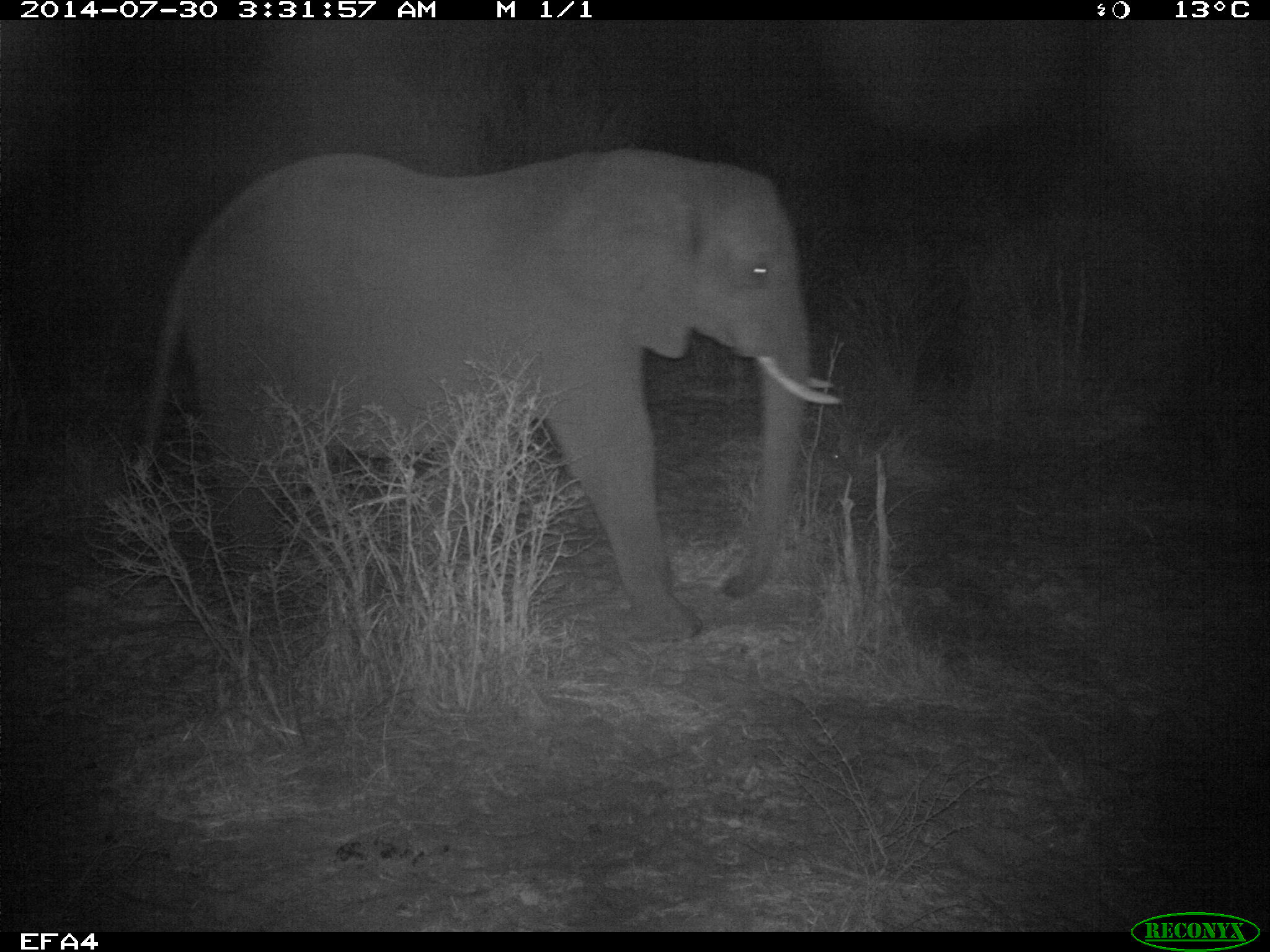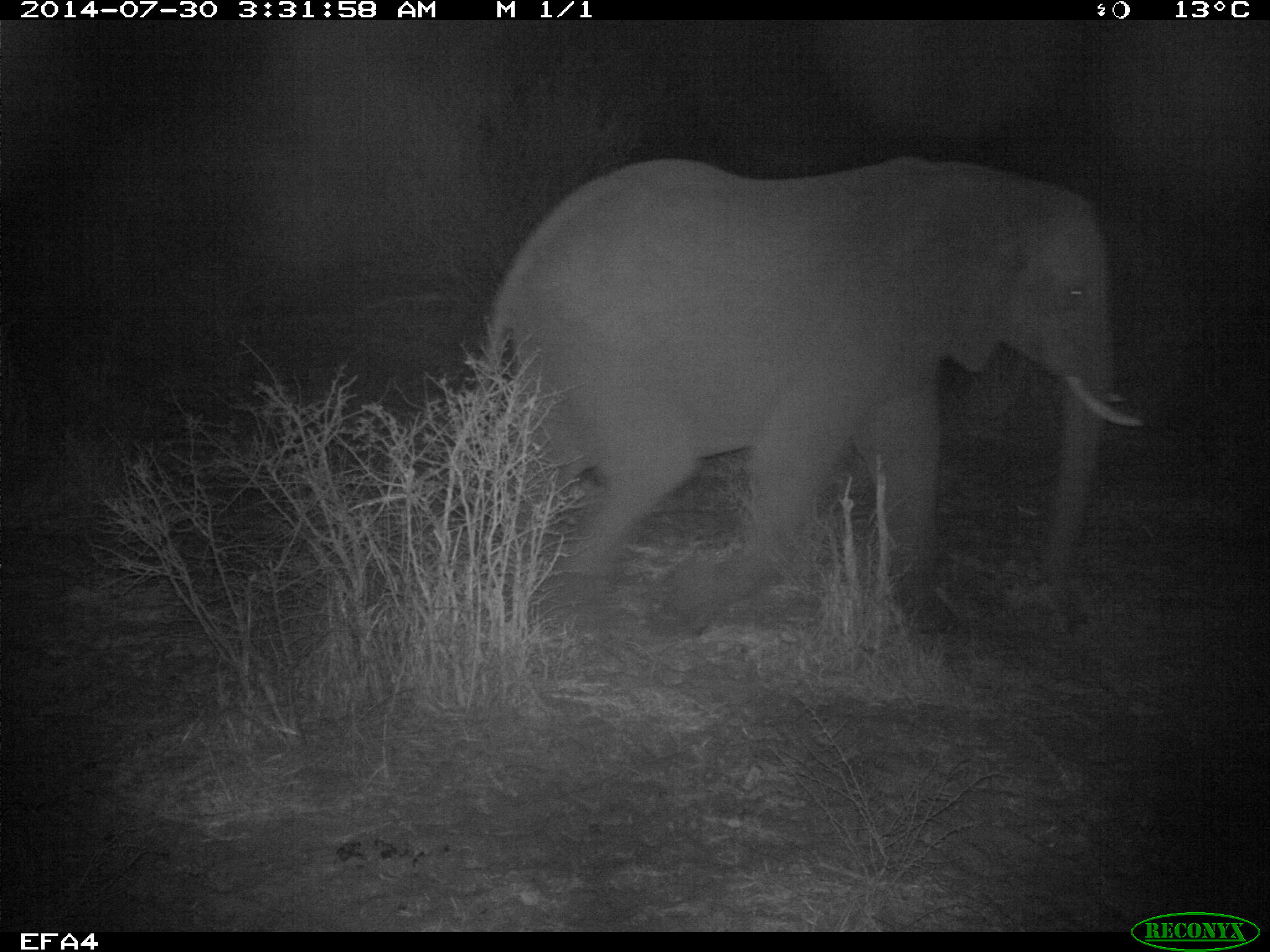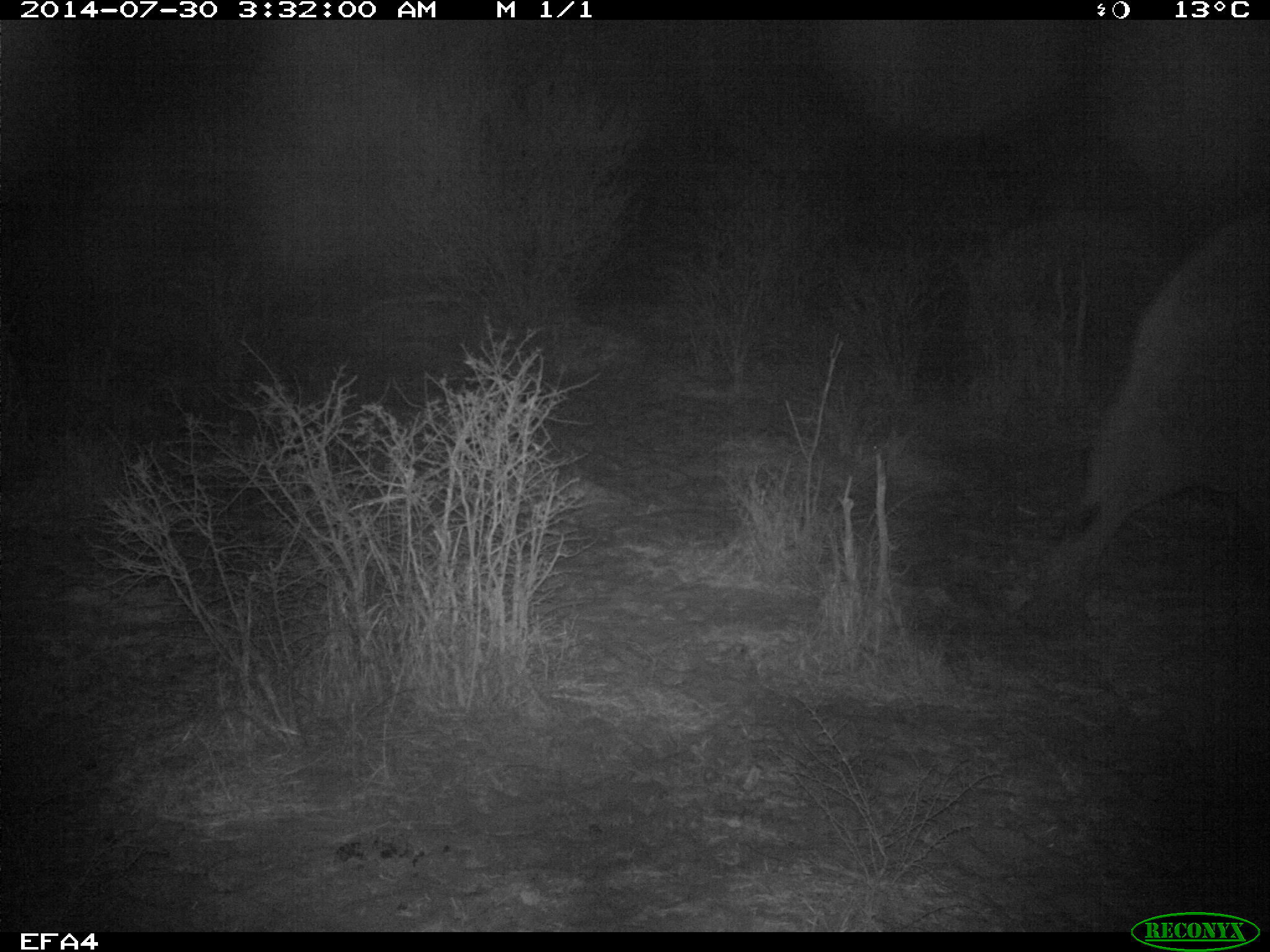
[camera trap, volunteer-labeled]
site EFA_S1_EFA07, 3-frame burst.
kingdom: Animalia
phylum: Chordata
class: Mammalia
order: Proboscidea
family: Elephantidae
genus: Loxodonta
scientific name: Loxodonta africana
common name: african bush elephant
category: elephant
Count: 1.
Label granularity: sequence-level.